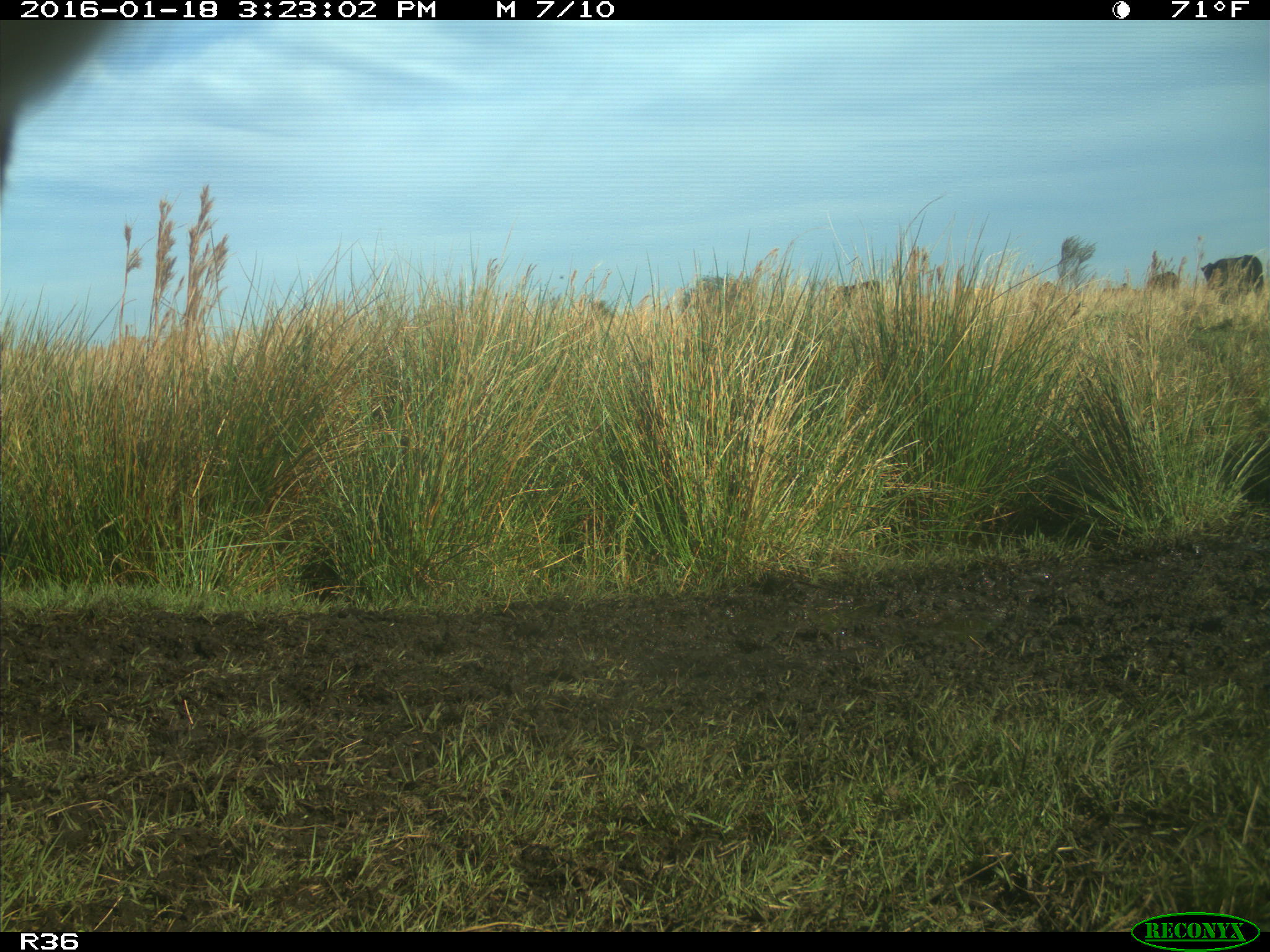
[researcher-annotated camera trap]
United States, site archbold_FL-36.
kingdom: Animalia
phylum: Chordata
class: Mammalia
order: Artiodactyla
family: Bovidae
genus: Bos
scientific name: Bos taurus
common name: domestic cow